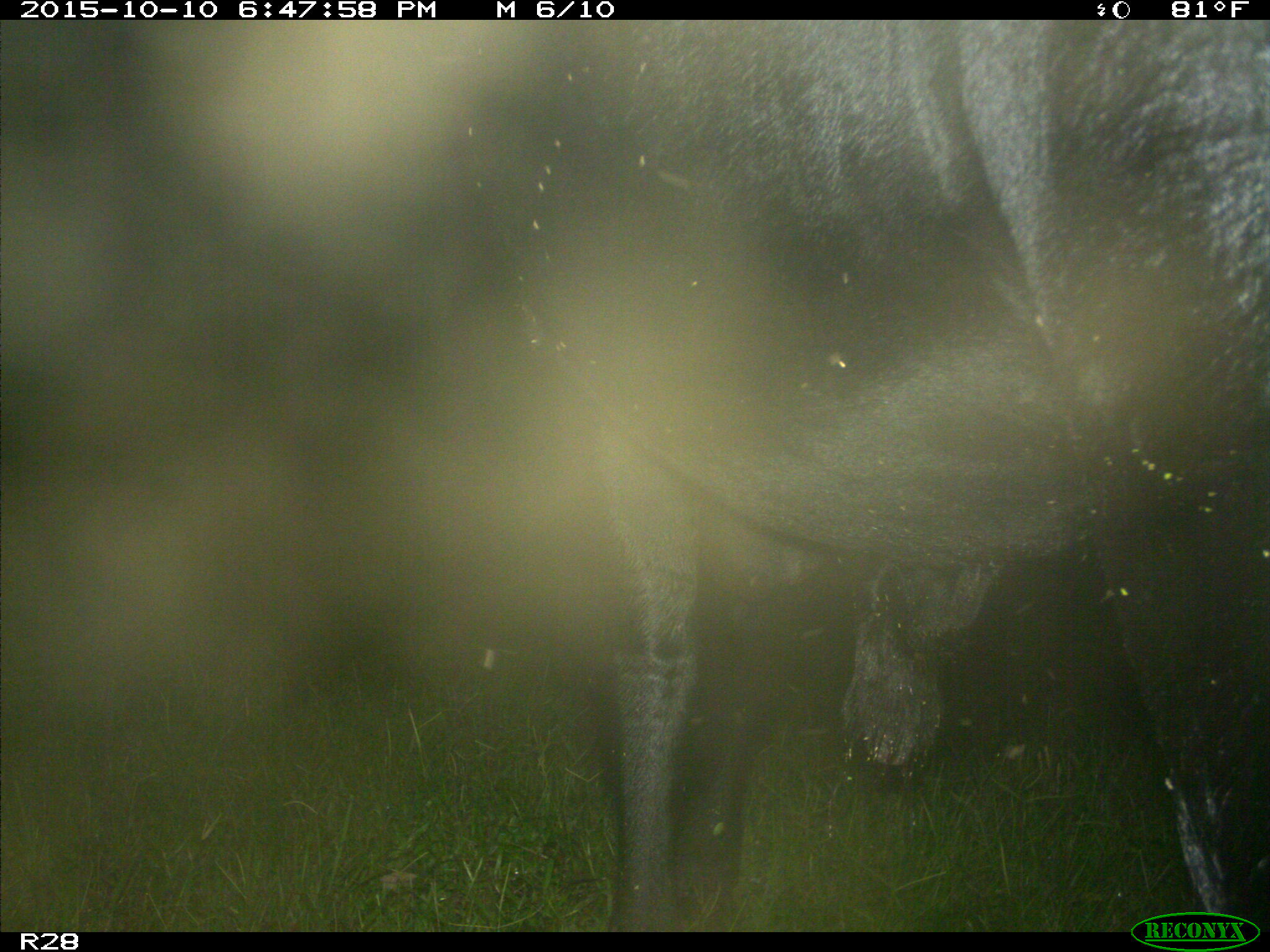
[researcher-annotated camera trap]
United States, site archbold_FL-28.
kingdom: Animalia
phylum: Chordata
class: Mammalia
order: Artiodactyla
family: Bovidae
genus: Bos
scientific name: Bos taurus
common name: domestic cow